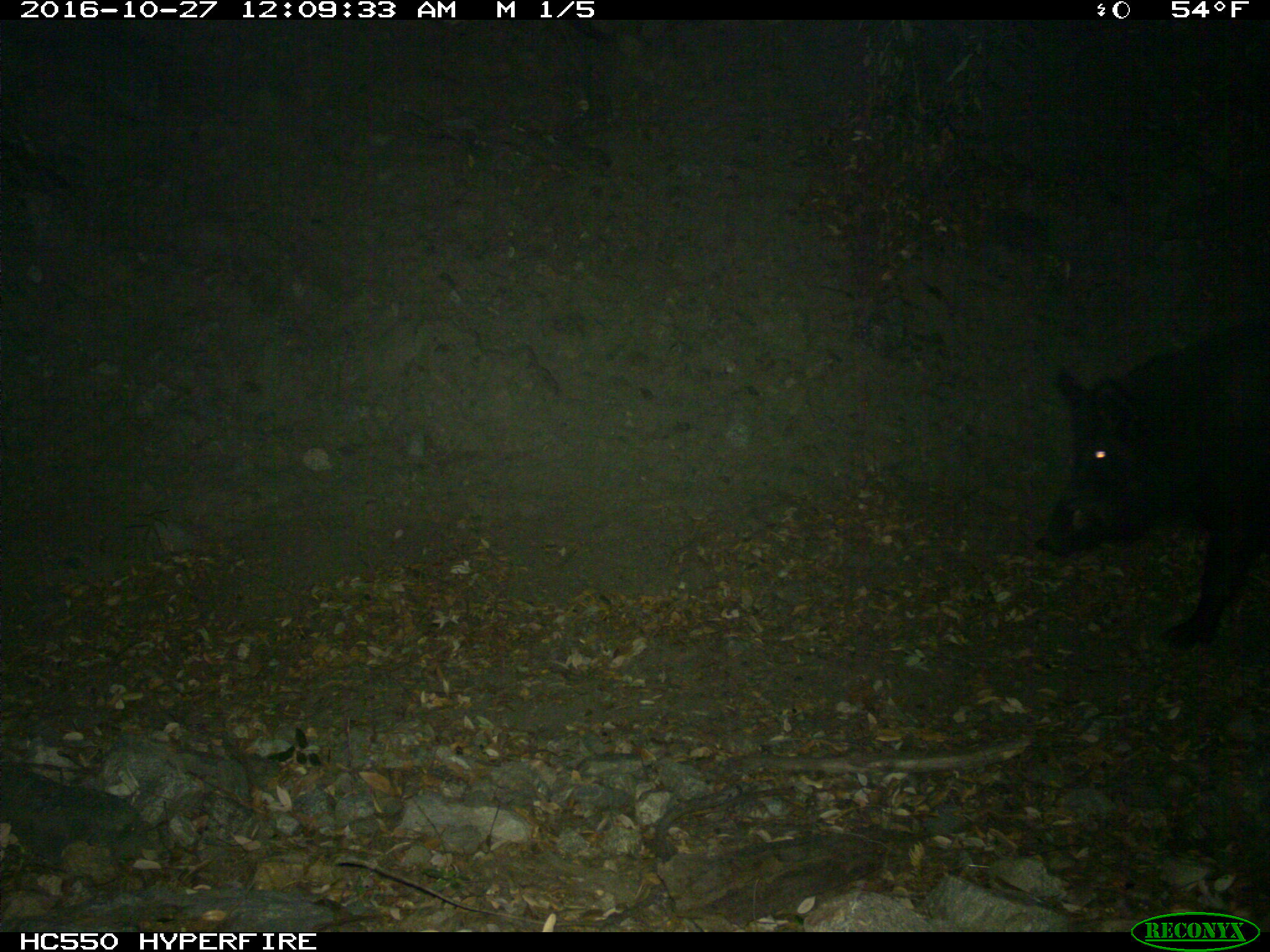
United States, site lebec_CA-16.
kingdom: Animalia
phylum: Chordata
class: Mammalia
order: Artiodactyla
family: Suidae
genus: Sus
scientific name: Sus scrofa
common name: wild boar